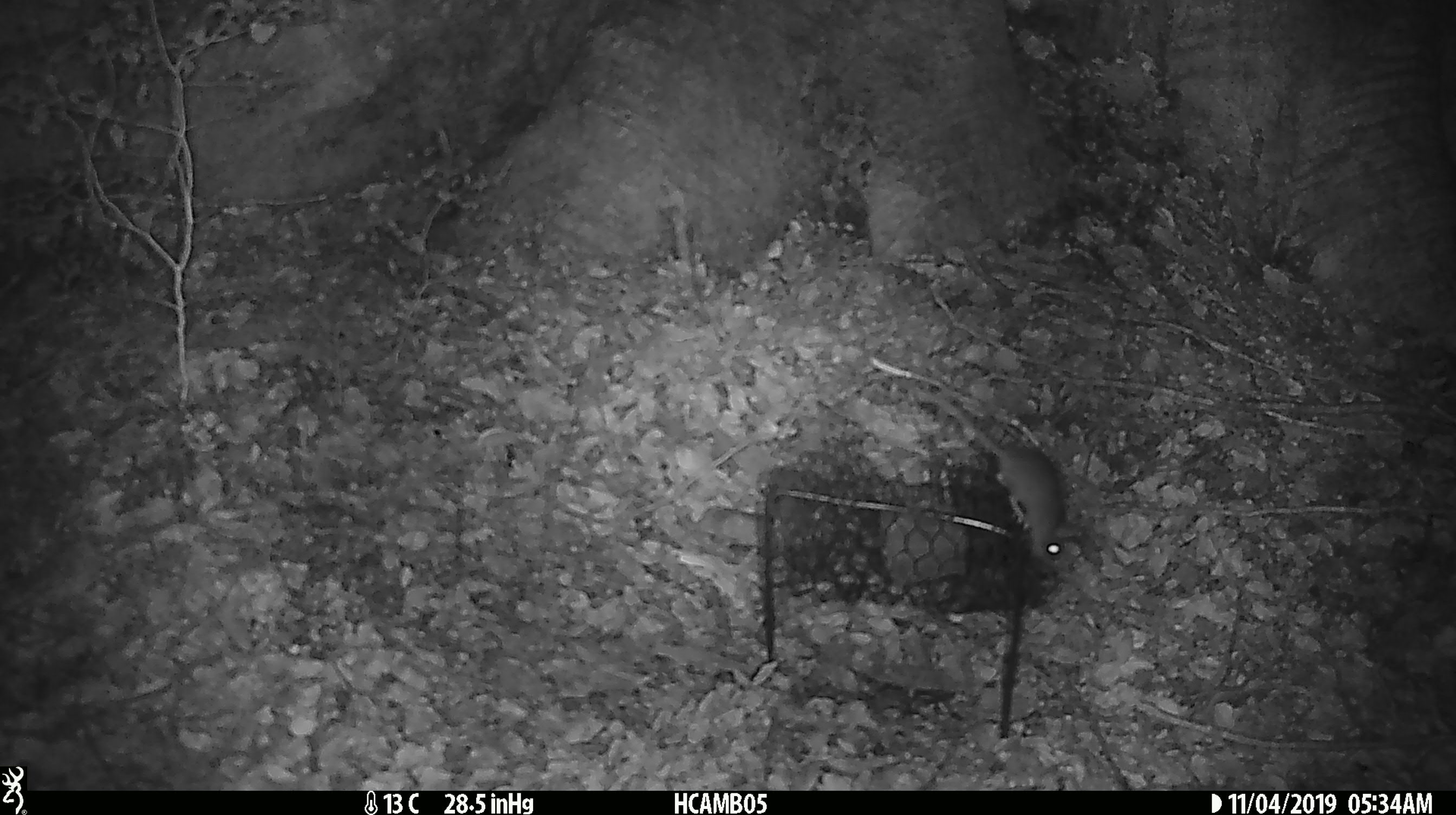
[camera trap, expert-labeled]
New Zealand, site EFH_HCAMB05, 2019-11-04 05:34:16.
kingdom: Animalia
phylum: Chordata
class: Mammalia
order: Rodentia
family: Muridae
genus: Mus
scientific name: Mus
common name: mouse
Mouse (Mus).